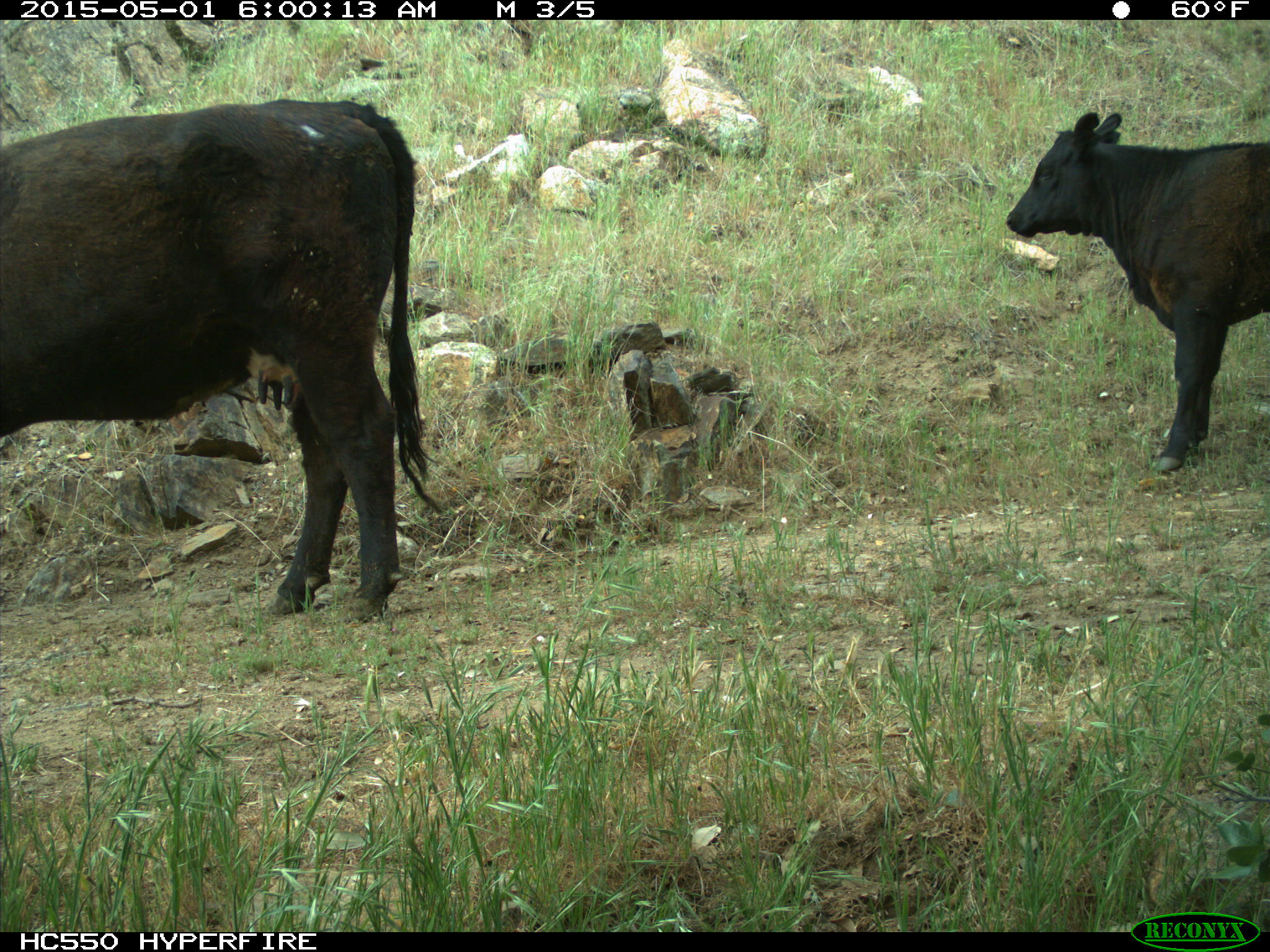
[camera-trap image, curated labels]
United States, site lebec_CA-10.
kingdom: Animalia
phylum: Chordata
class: Mammalia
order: Artiodactyla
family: Bovidae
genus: Bos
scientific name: Bos taurus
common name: domestic cow